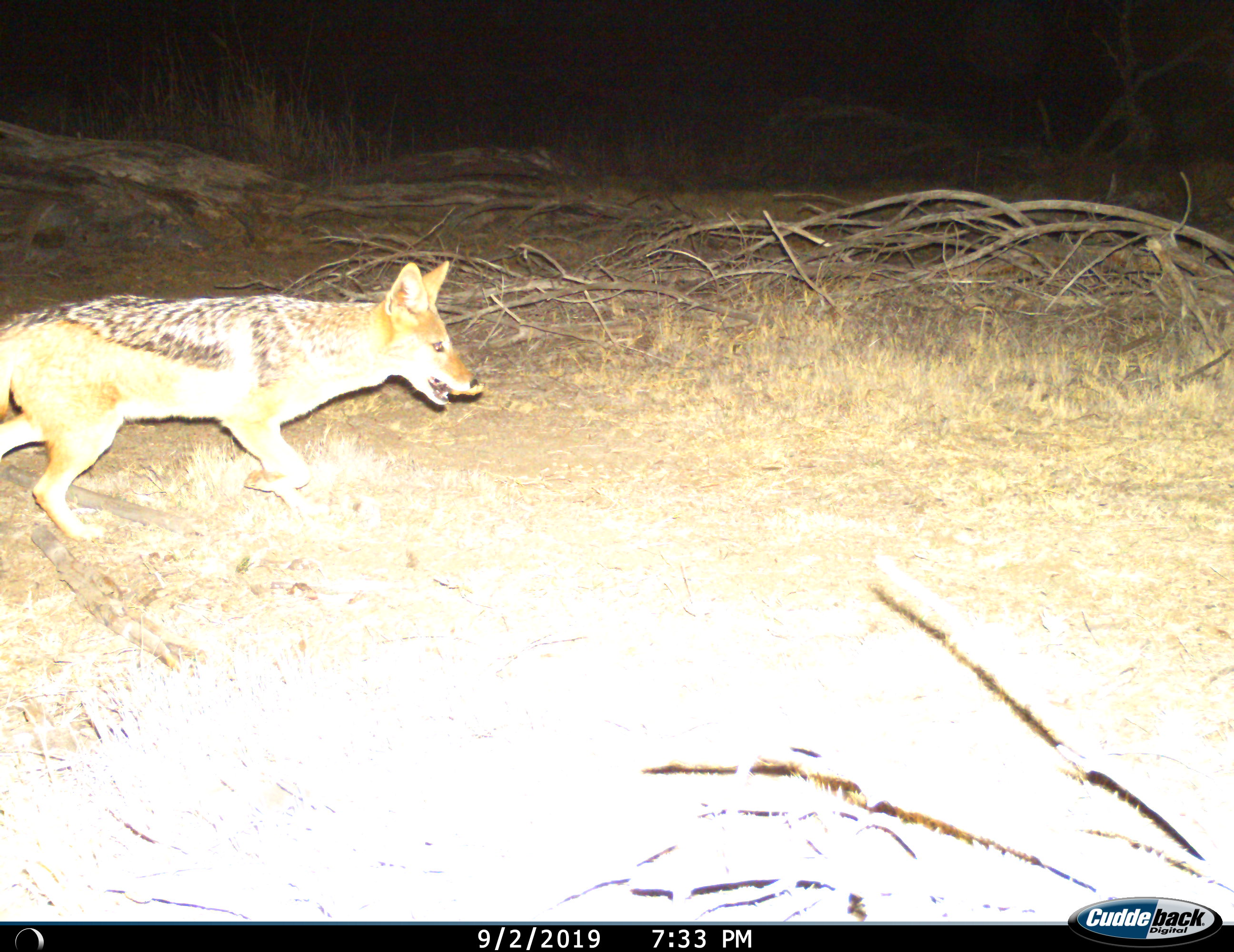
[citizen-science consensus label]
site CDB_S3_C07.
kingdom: Animalia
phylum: Chordata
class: Mammalia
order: Carnivora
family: Canidae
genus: Lupulella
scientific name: Lupulella mesomelas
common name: black-backed jackal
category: jackalblackbacked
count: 1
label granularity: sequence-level